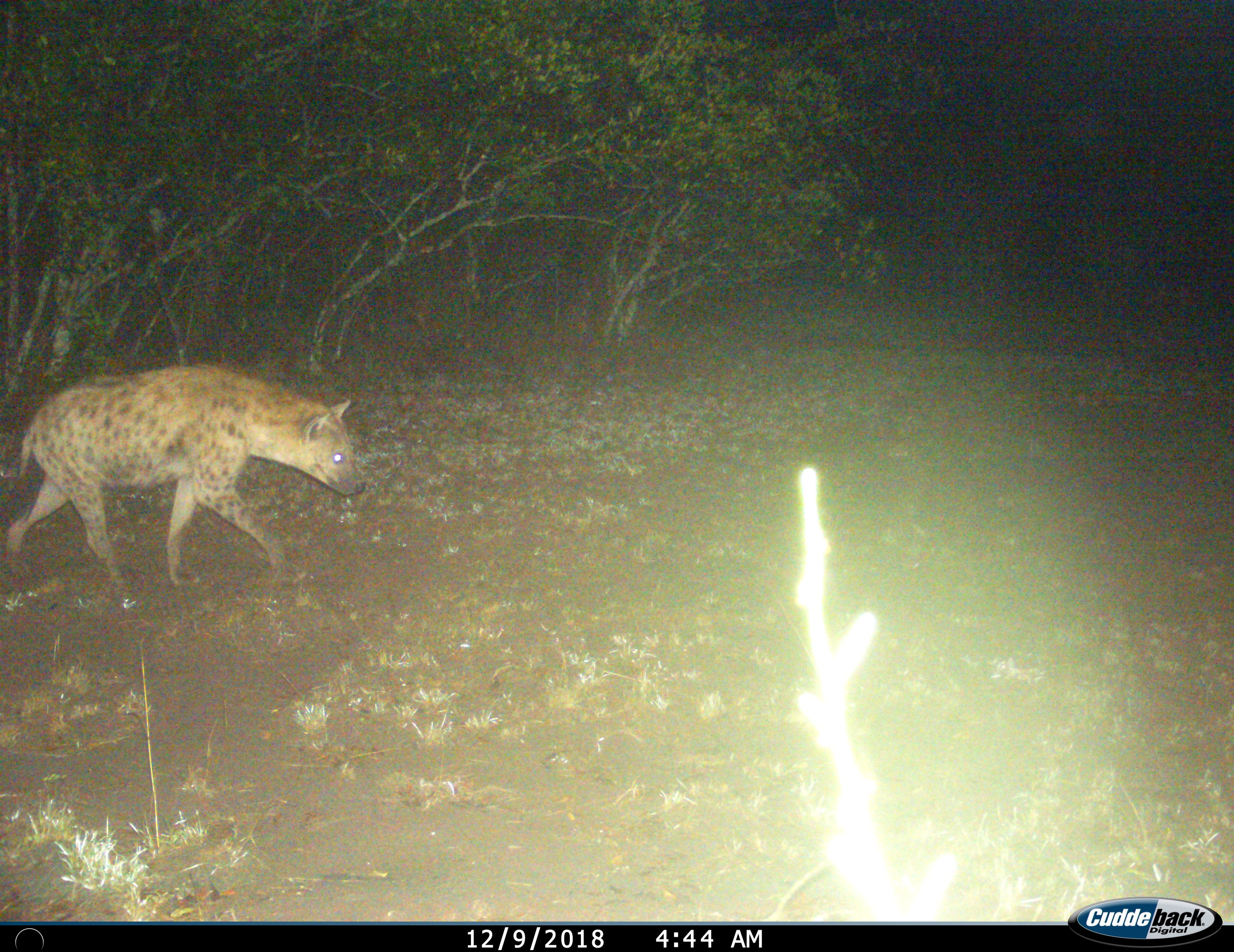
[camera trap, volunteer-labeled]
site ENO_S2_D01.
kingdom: Animalia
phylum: Chordata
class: Mammalia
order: Carnivora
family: Hyaenidae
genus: Crocuta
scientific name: Crocuta crocuta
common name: spotted hyena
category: hyenaspotted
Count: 1.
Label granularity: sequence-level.